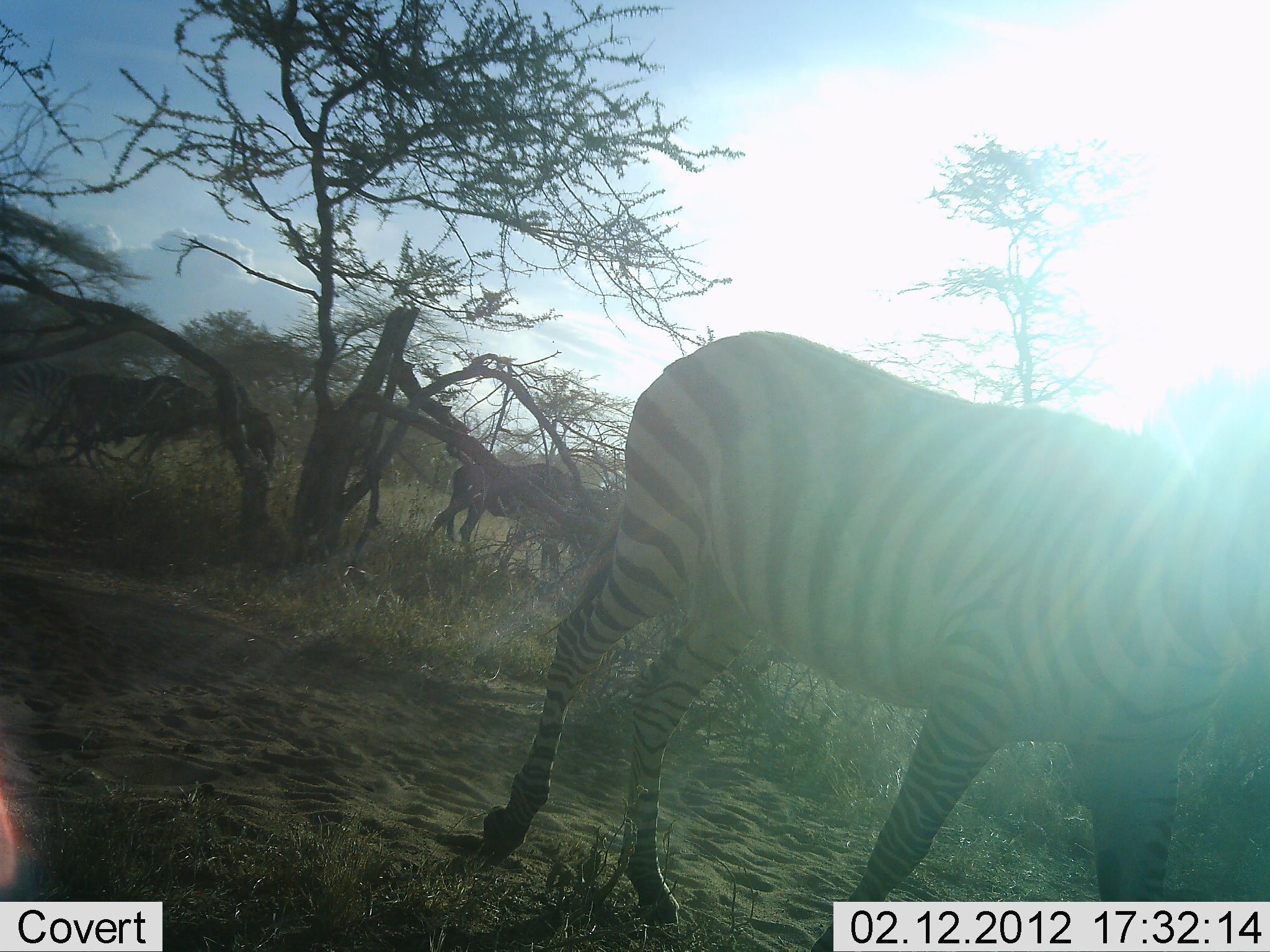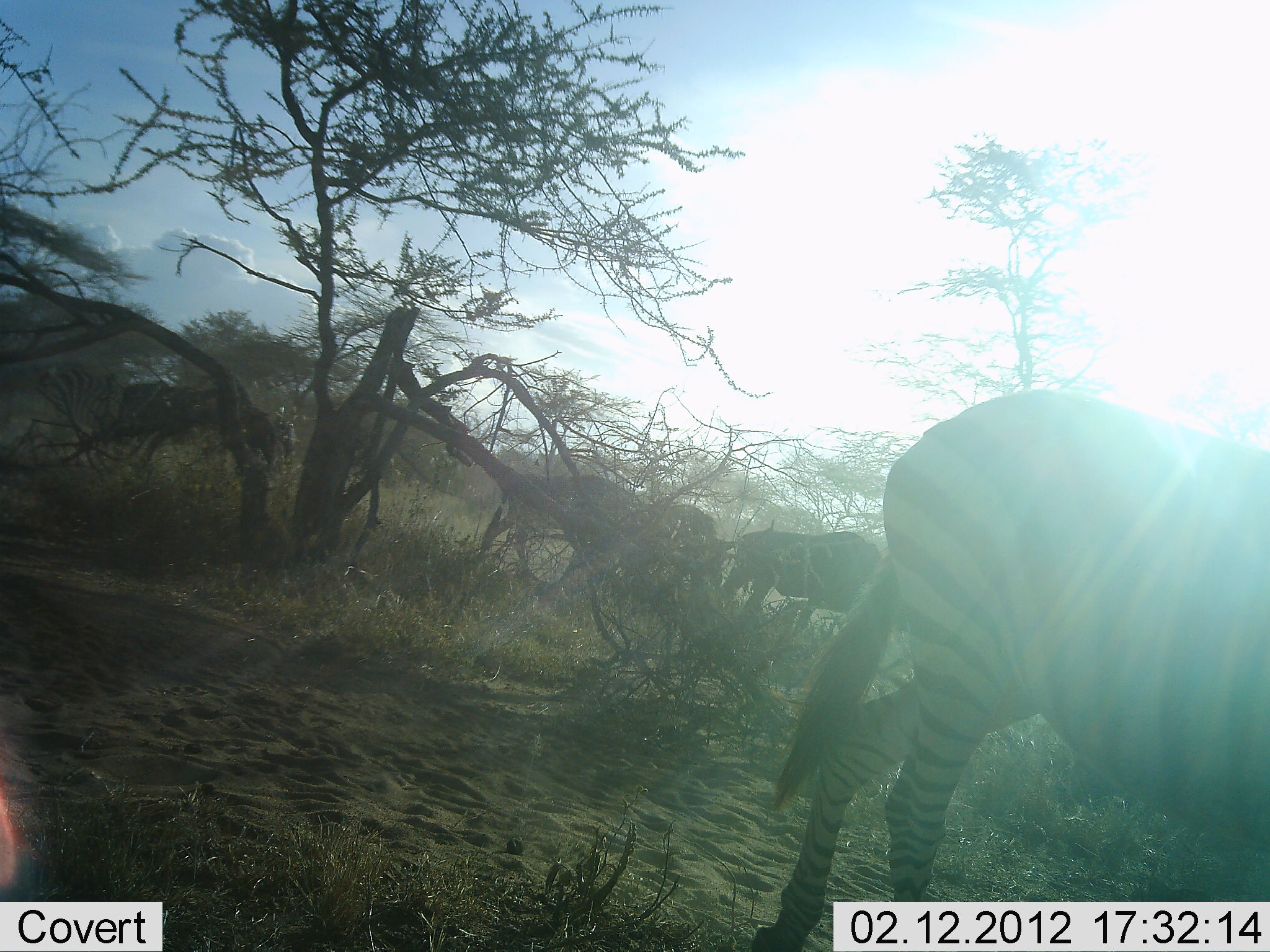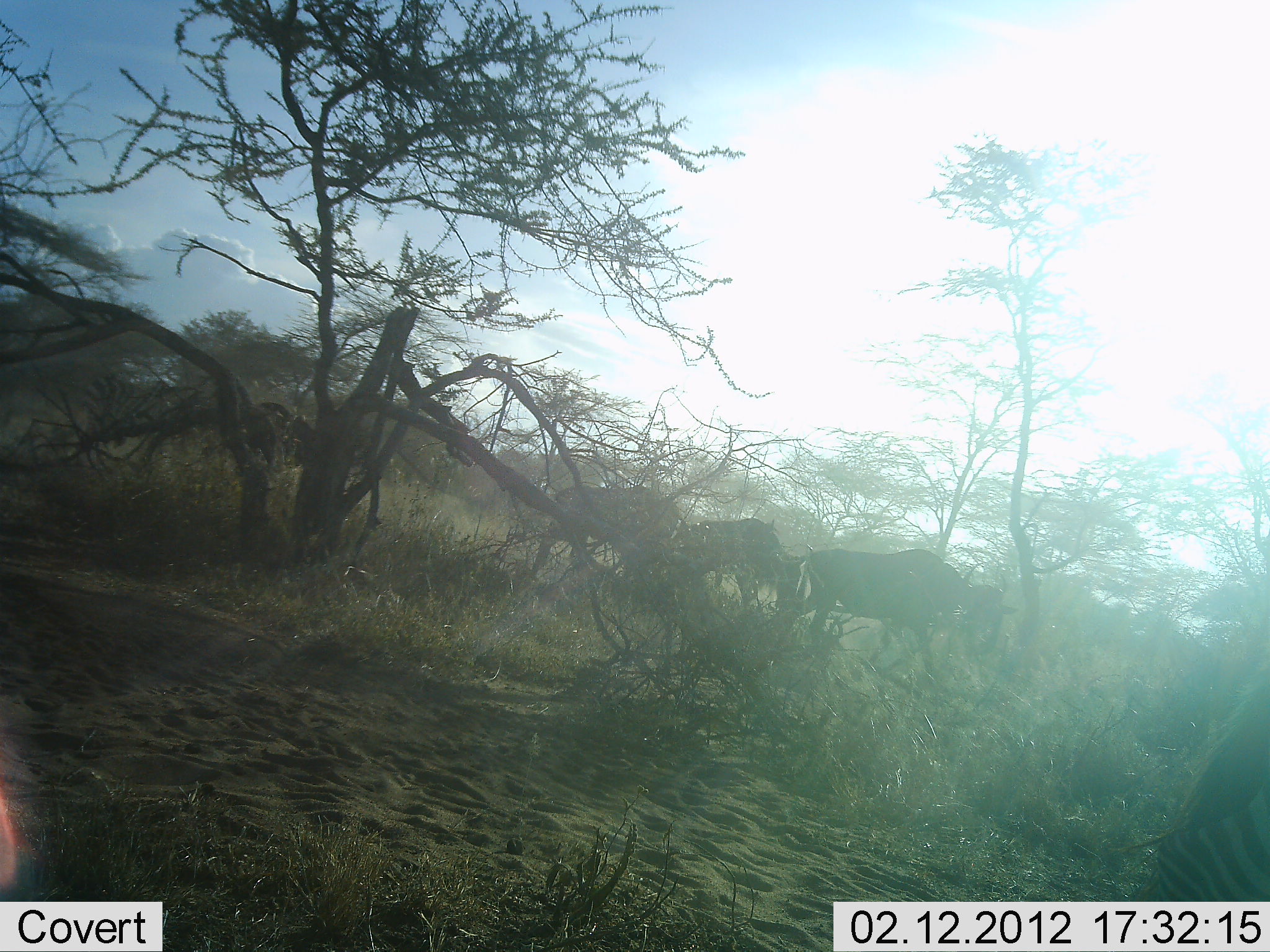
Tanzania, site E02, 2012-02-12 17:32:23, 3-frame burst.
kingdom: Animalia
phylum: Chordata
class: Mammalia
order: Artiodactyla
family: Bovidae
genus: Connochaetes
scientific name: Connochaetes taurinus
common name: blue wildebeest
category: wildebeest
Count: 4.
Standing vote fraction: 6%.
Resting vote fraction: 0%.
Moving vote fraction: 88%.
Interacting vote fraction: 0%.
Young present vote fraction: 0%.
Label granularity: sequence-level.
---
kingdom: Animalia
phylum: Chordata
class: Mammalia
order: Perissodactyla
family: Equidae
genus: Equus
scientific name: Equus quagga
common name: plains zebra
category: zebra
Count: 1.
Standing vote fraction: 14%.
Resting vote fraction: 0%.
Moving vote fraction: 86%.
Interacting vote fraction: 0%.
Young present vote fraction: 0%.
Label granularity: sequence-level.